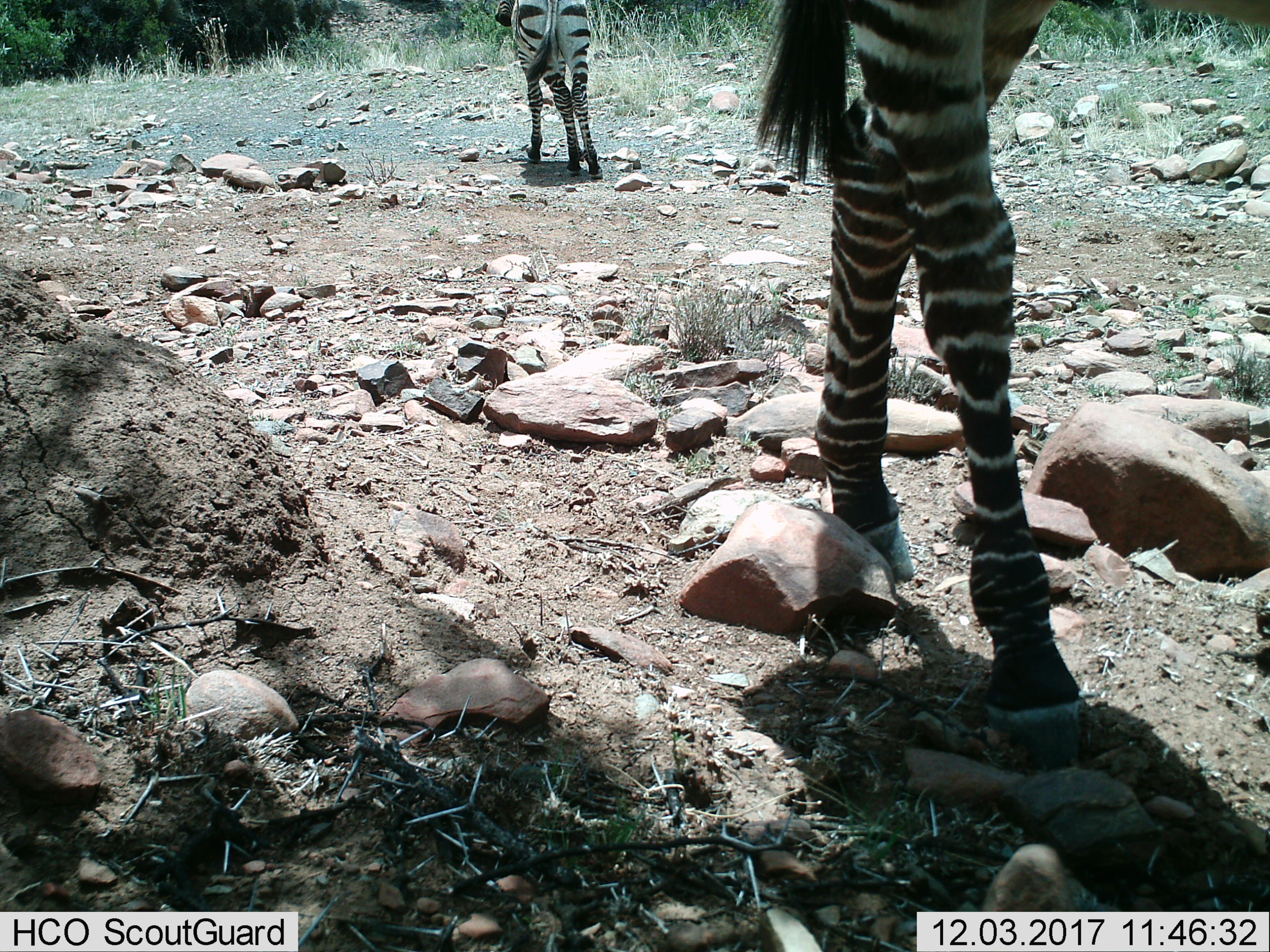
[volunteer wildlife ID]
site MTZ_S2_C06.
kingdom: Animalia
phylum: Chordata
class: Mammalia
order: Perissodactyla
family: Equidae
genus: Equus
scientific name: Equus zebra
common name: mountain zebra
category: zebramountain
Zebramountain (mountain zebra) (Equus zebra), count 2. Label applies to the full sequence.